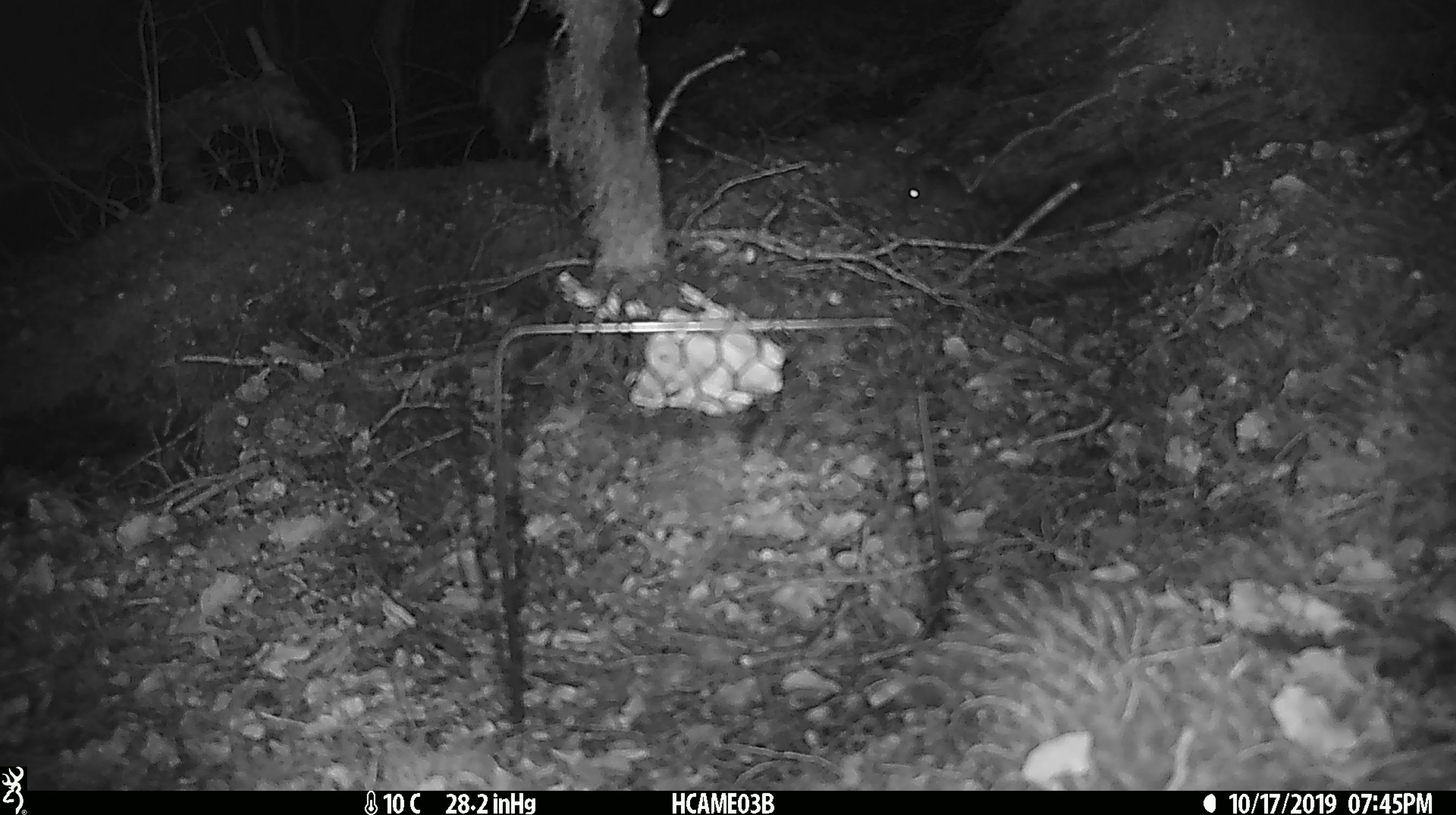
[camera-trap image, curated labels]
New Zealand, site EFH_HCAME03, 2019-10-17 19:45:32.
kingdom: Animalia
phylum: Chordata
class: Mammalia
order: Rodentia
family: Muridae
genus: Mus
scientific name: Mus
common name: mouse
Mouse (Mus).